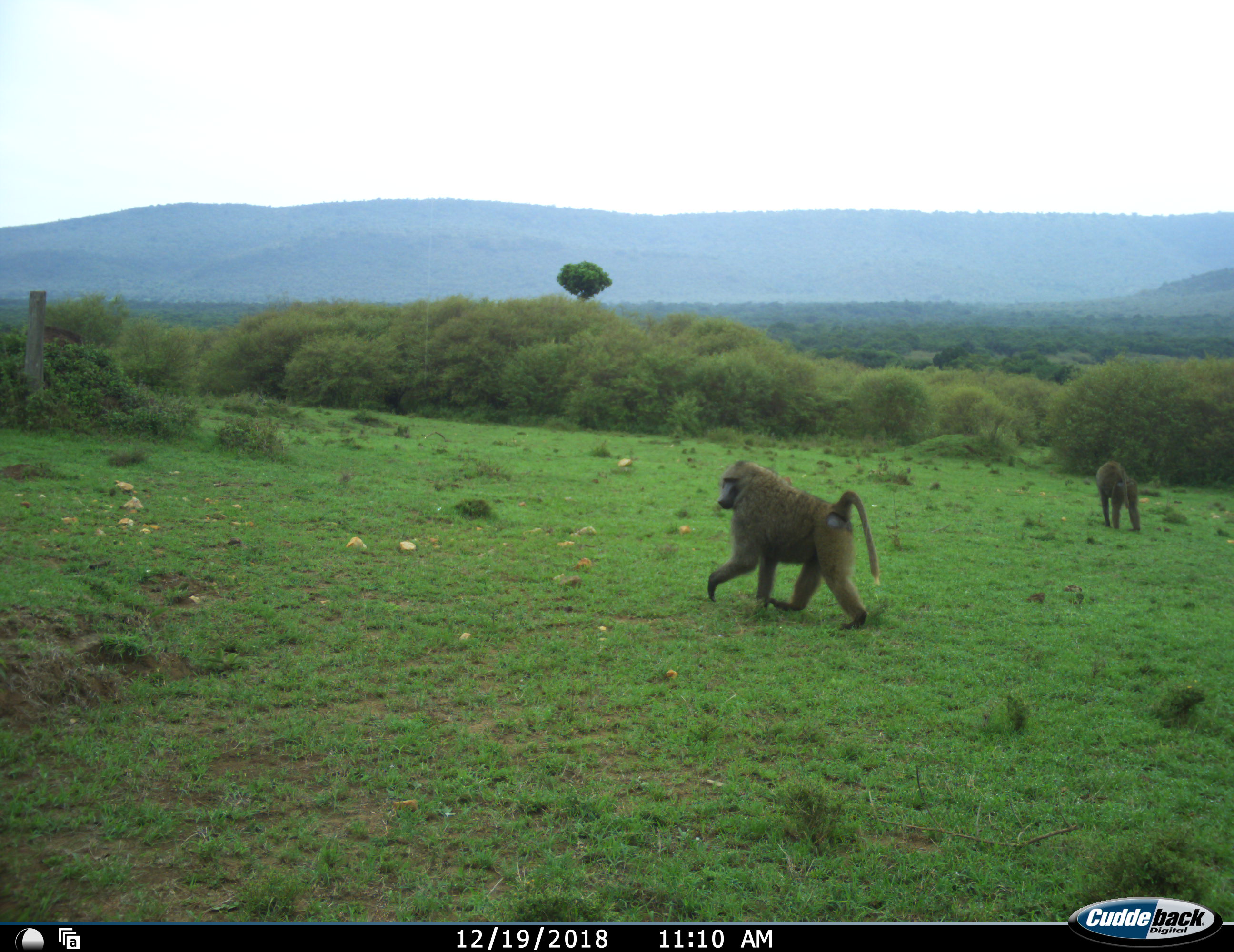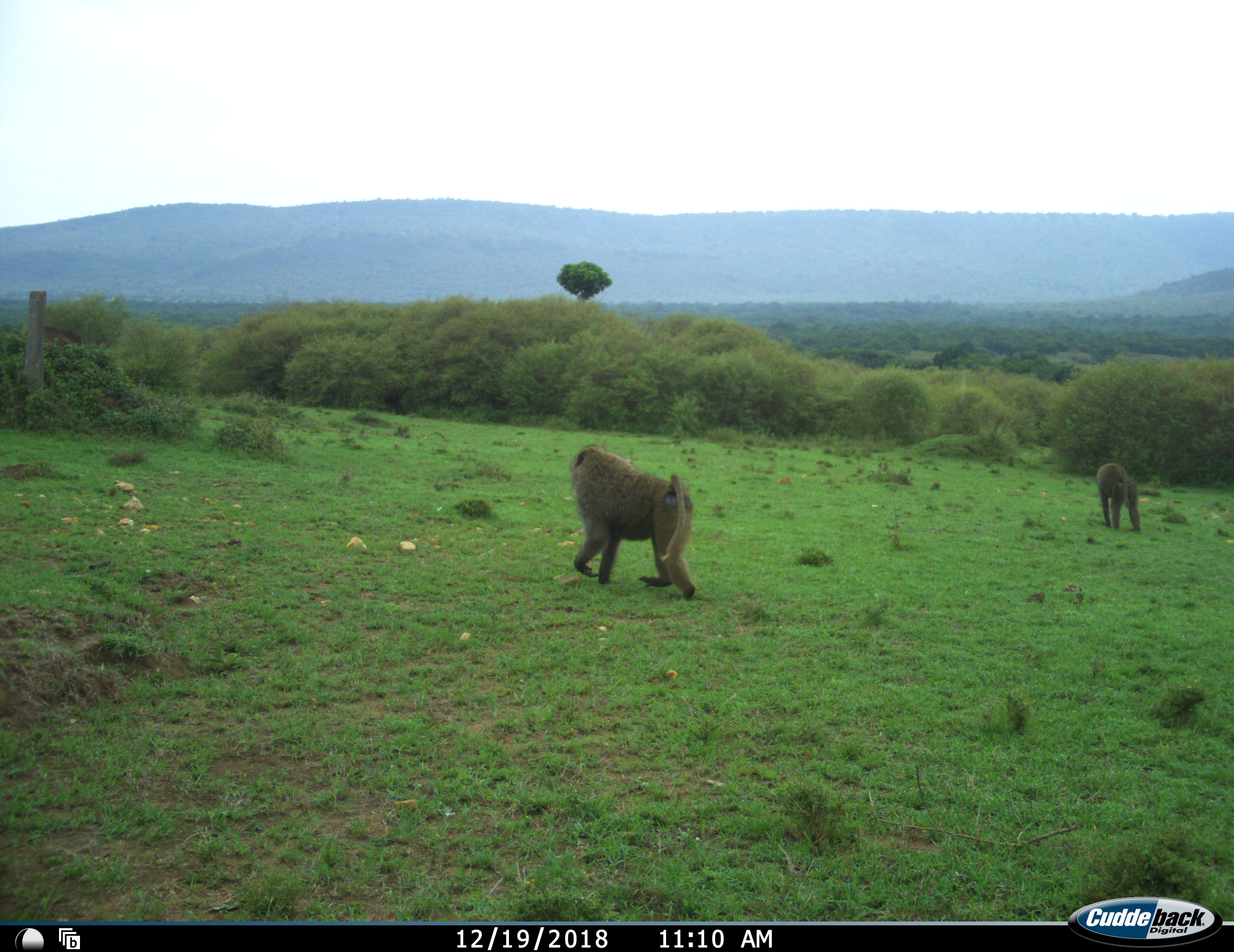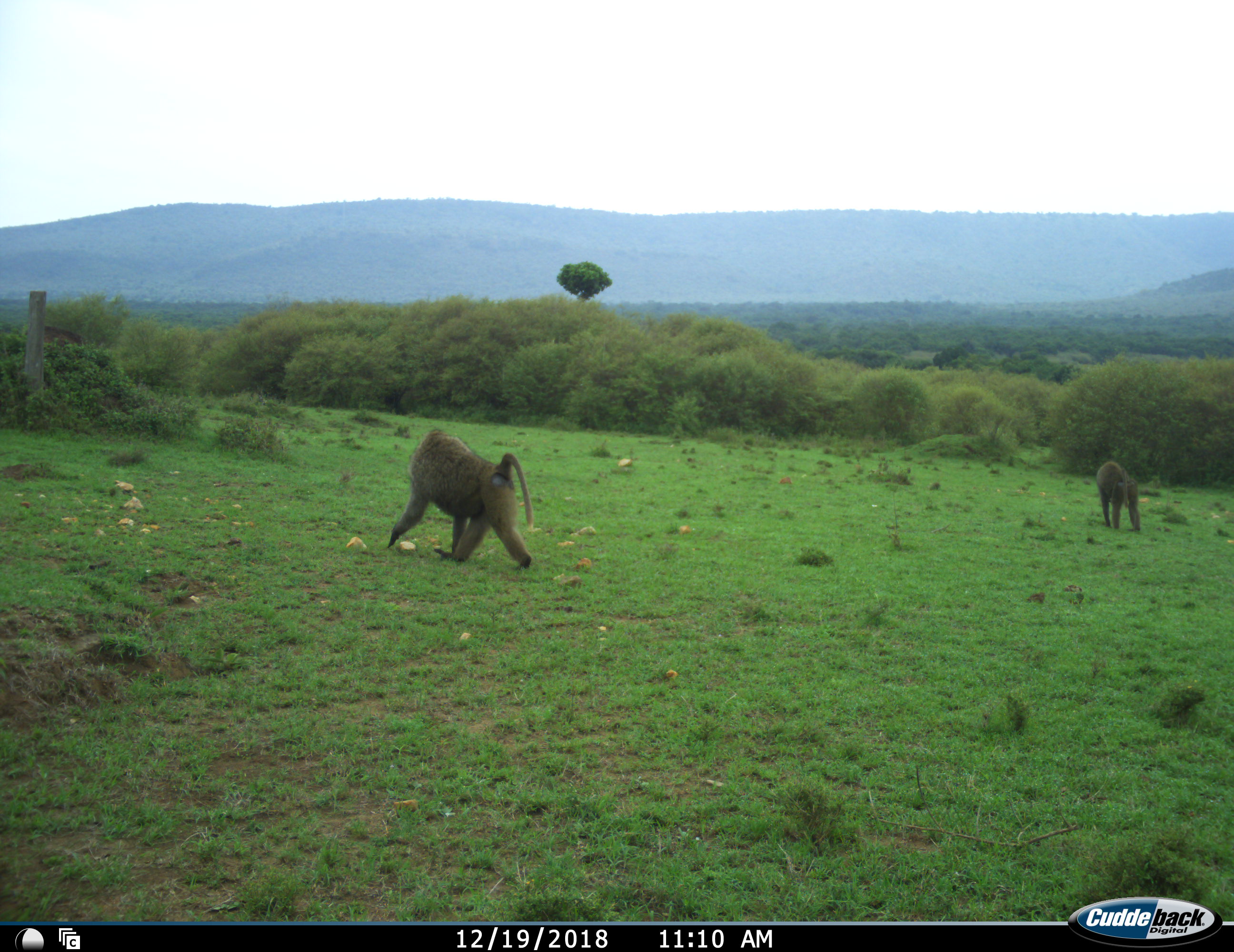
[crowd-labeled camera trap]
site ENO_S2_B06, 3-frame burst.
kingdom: Animalia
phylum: Chordata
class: Mammalia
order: Primates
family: Cercopithecidae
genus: Papio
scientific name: Papio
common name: baboon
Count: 2.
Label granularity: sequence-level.